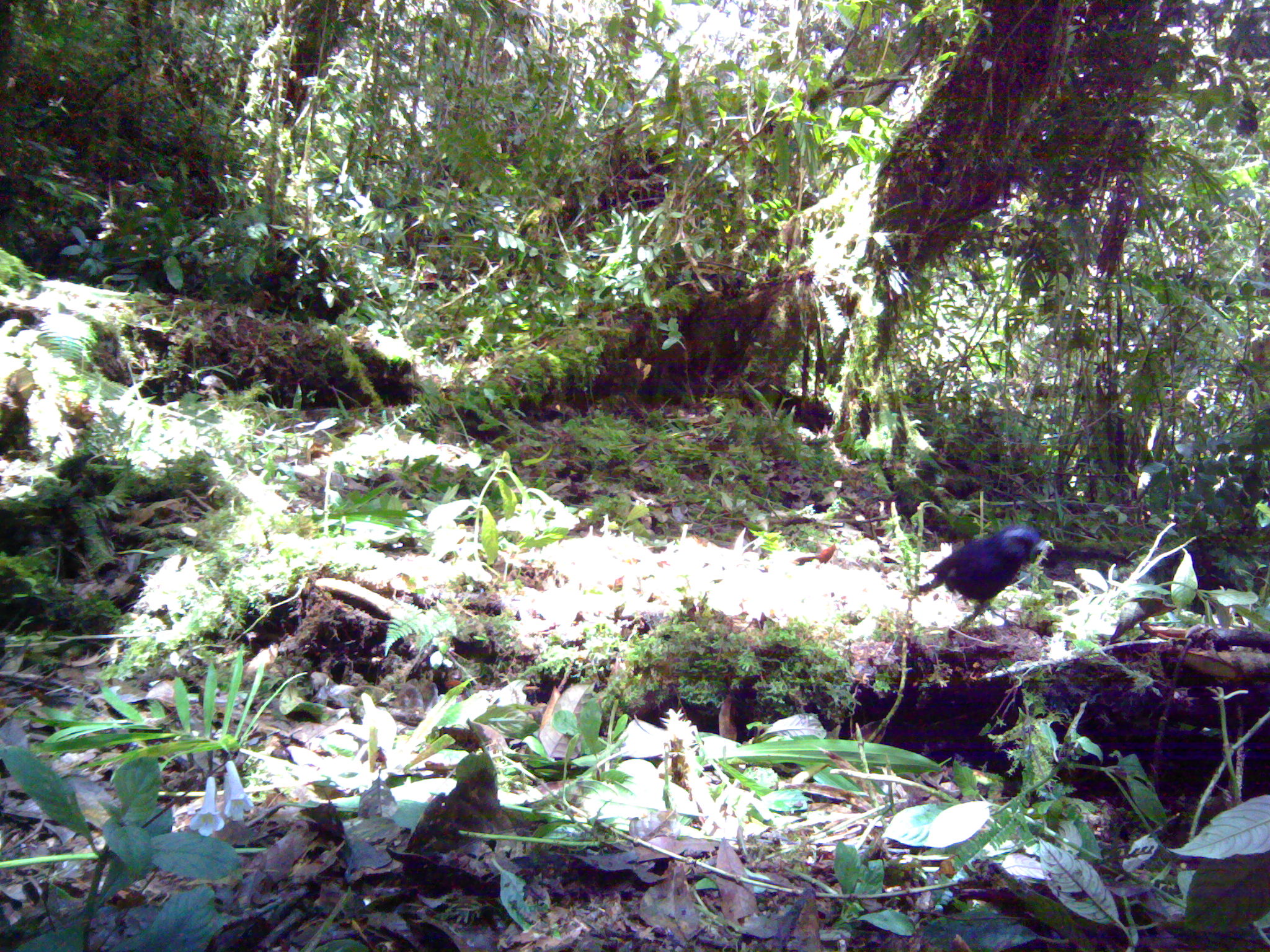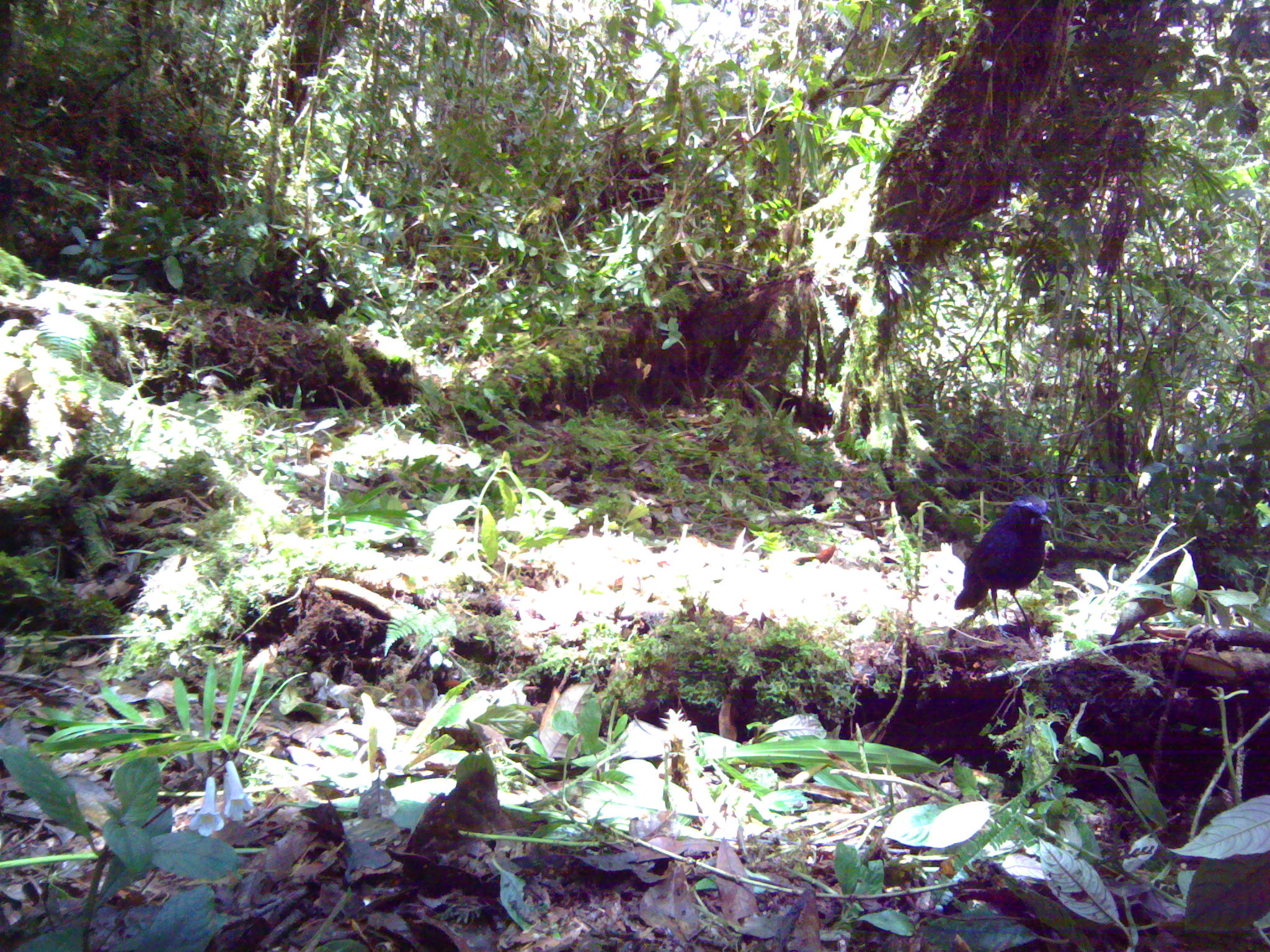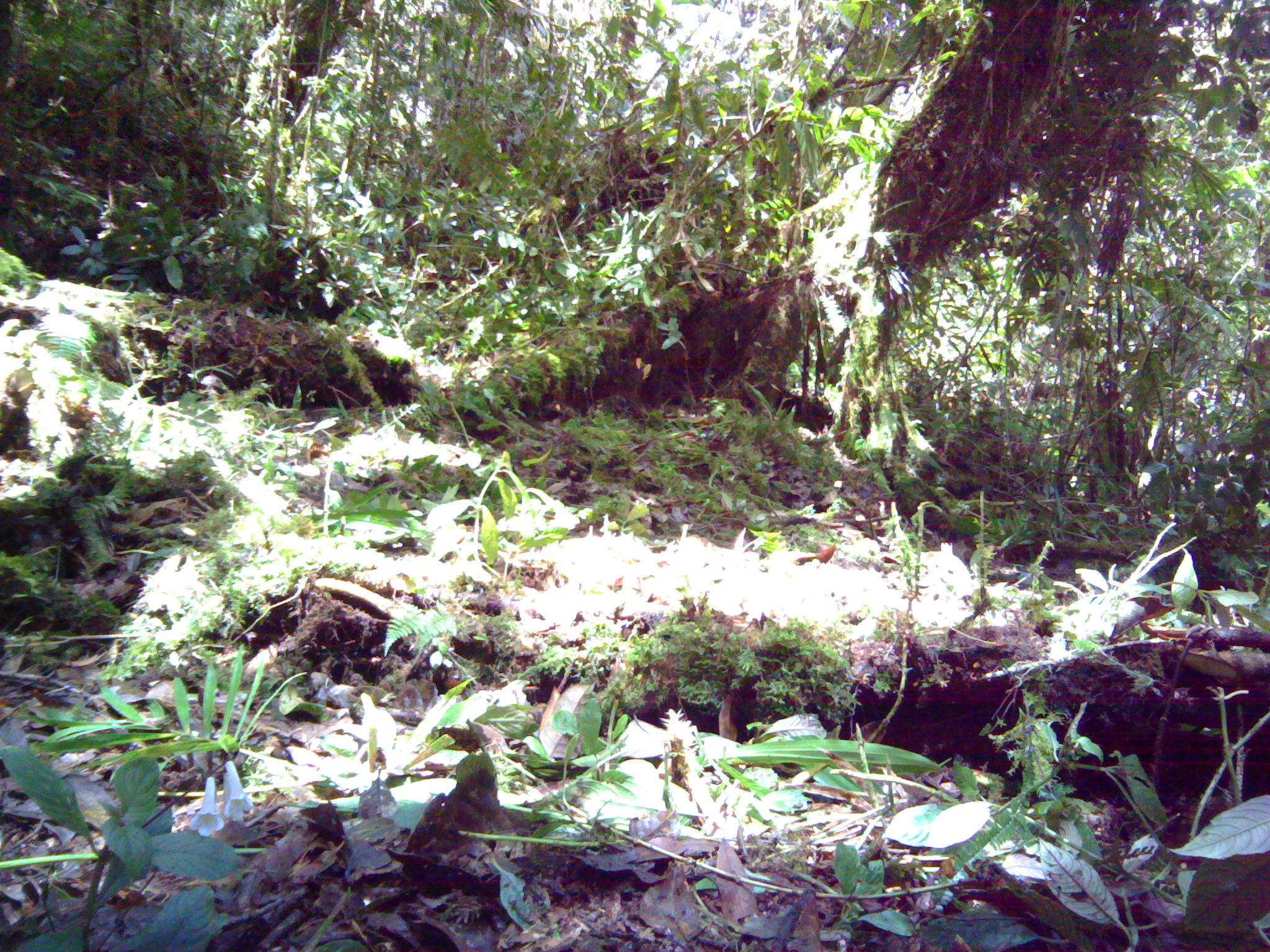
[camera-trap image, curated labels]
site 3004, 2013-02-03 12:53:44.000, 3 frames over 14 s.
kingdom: Animalia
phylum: Chordata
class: Aves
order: Passeriformes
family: Muscicapidae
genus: Myophonus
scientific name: Myophonus melanurus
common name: shiny whistling-thrush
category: myiophoneus melanurus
Myiophoneus melanurus (shiny whistling-thrush) (Myophonus melanurus), count 1.